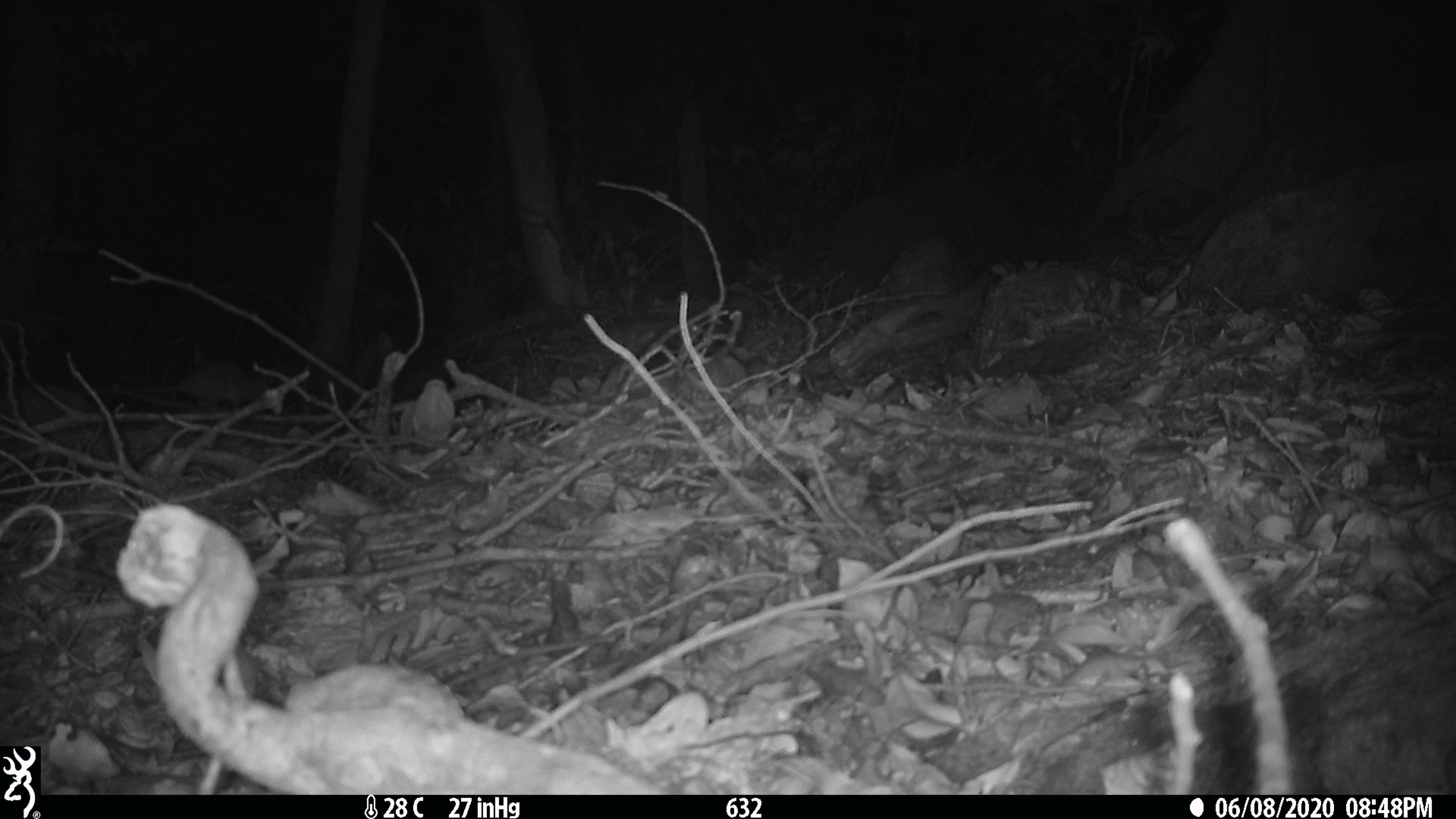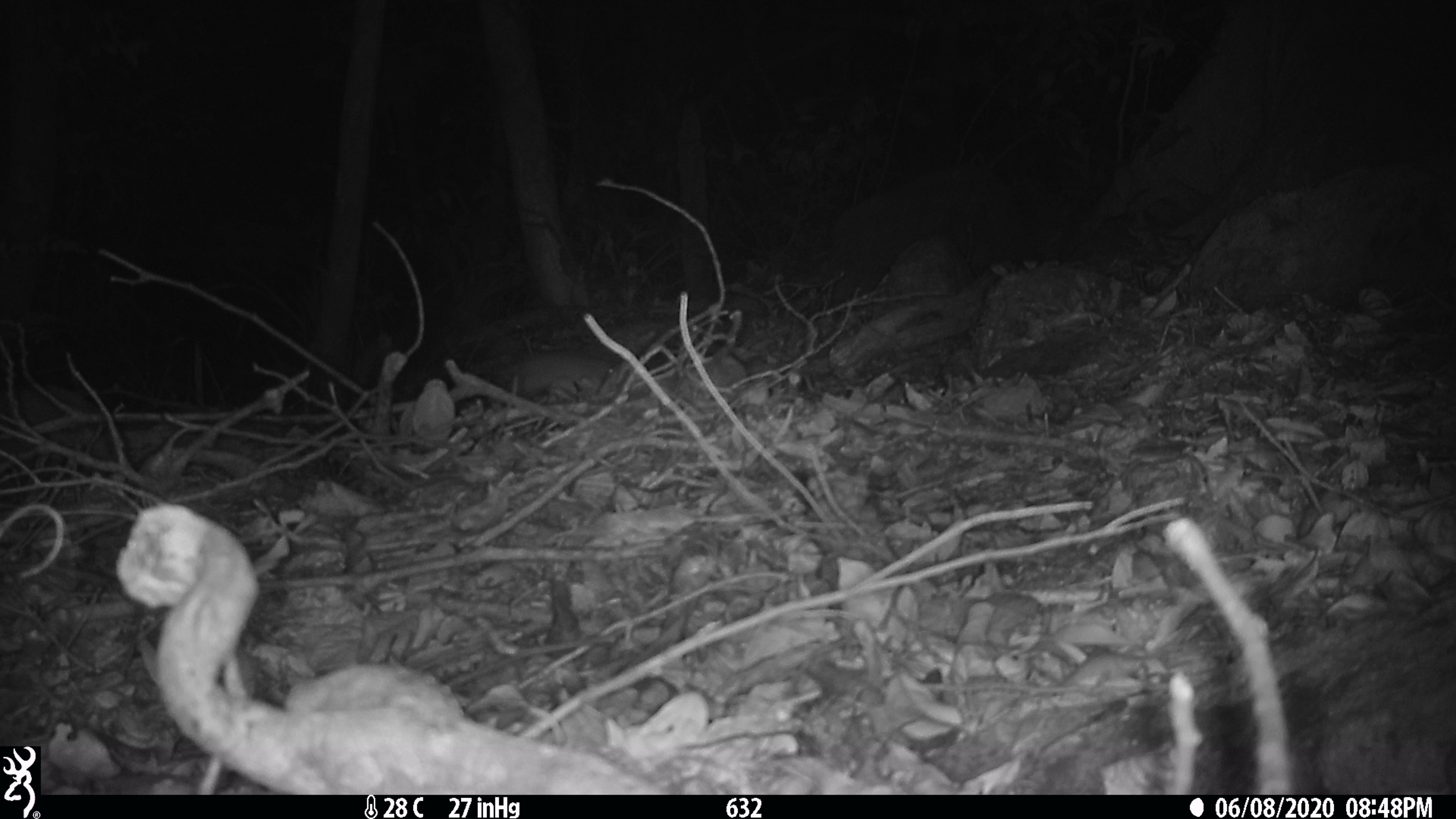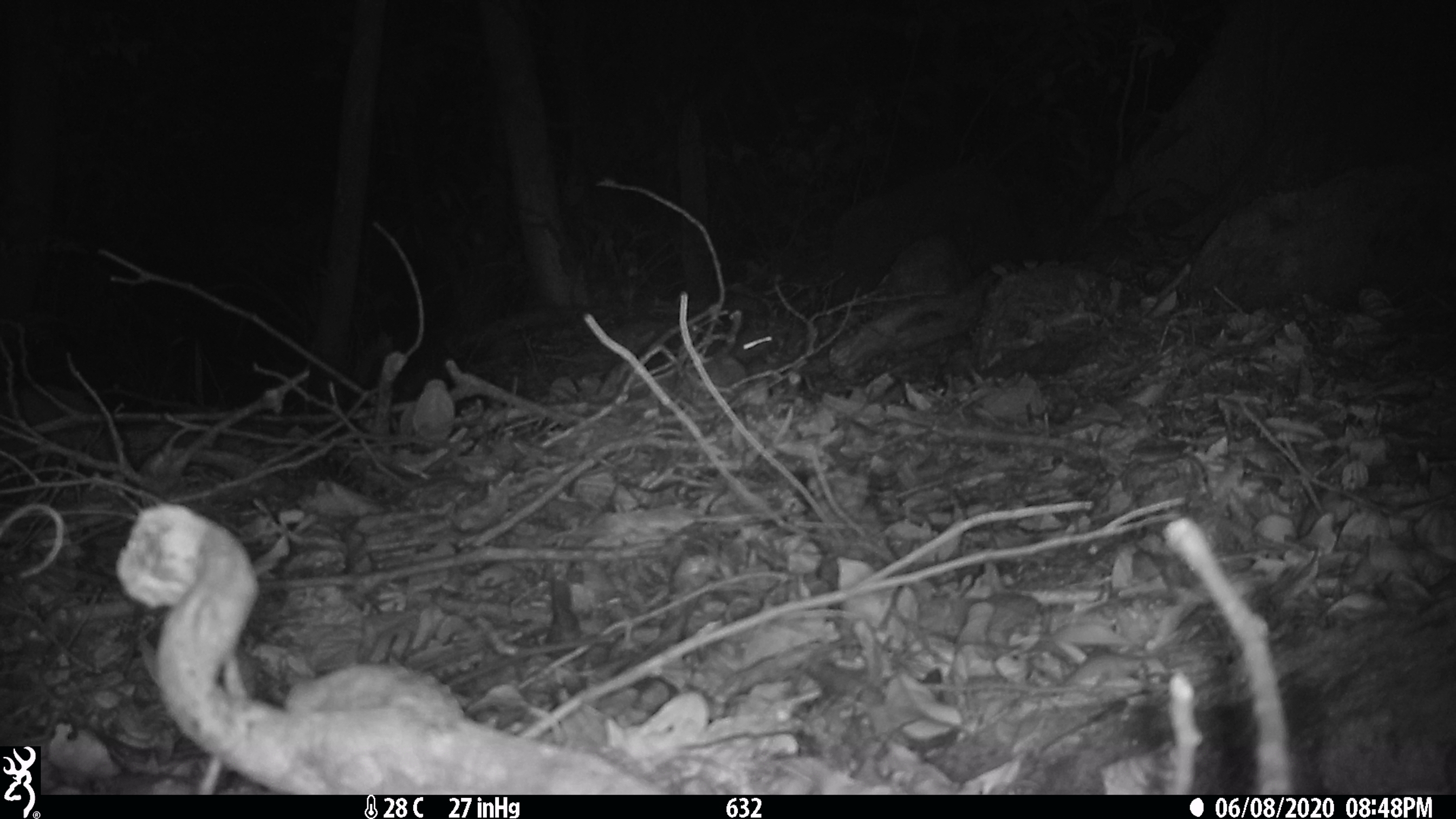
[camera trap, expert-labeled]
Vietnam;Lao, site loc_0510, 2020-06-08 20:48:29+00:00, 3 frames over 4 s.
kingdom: Animalia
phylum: Chordata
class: Mammalia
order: Rodentia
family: Muridae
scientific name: Muridae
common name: old-world mice and rats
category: unidentified murid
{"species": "unidentified murid (old-world mice and rats) (Muridae)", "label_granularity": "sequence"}